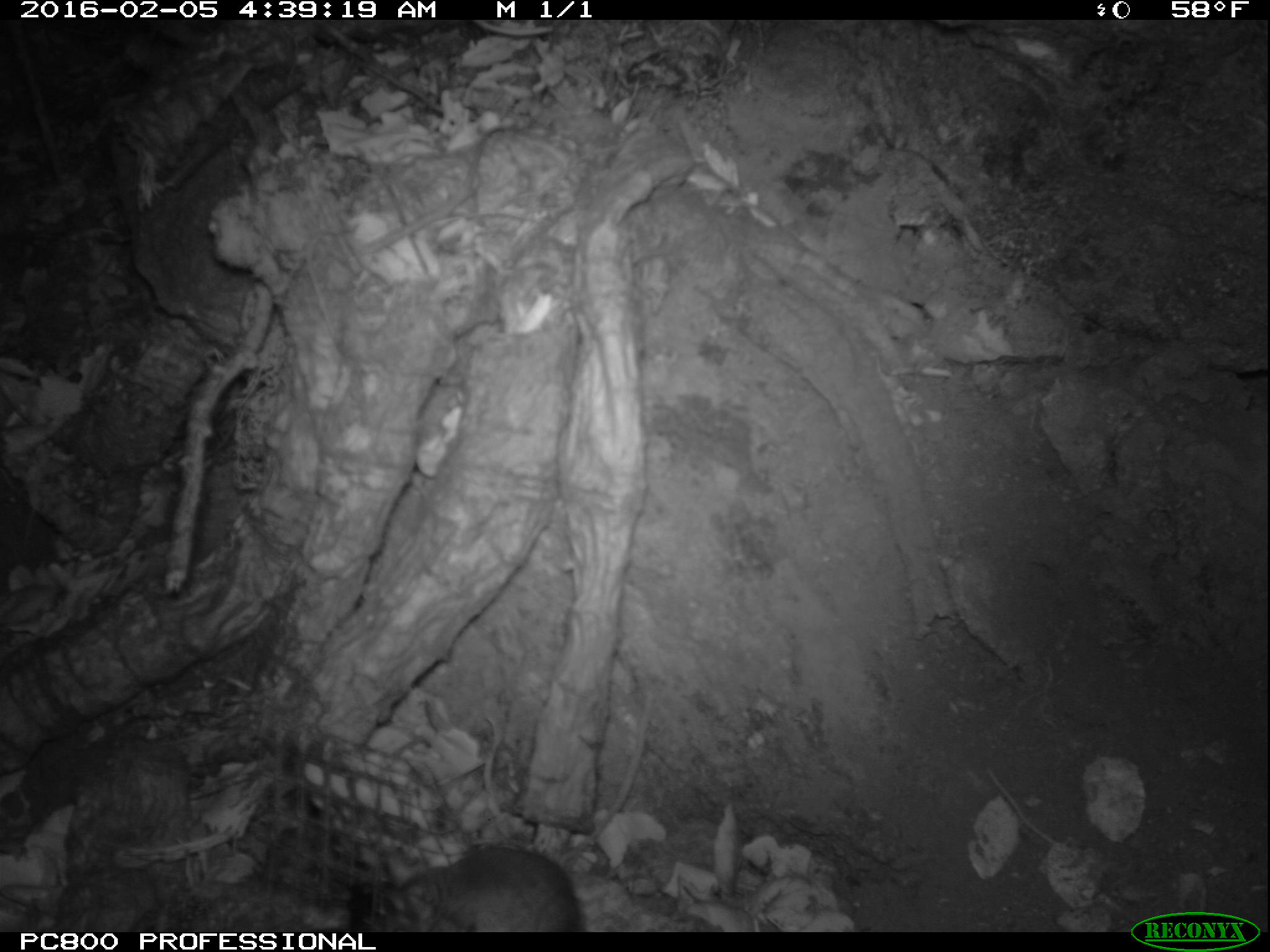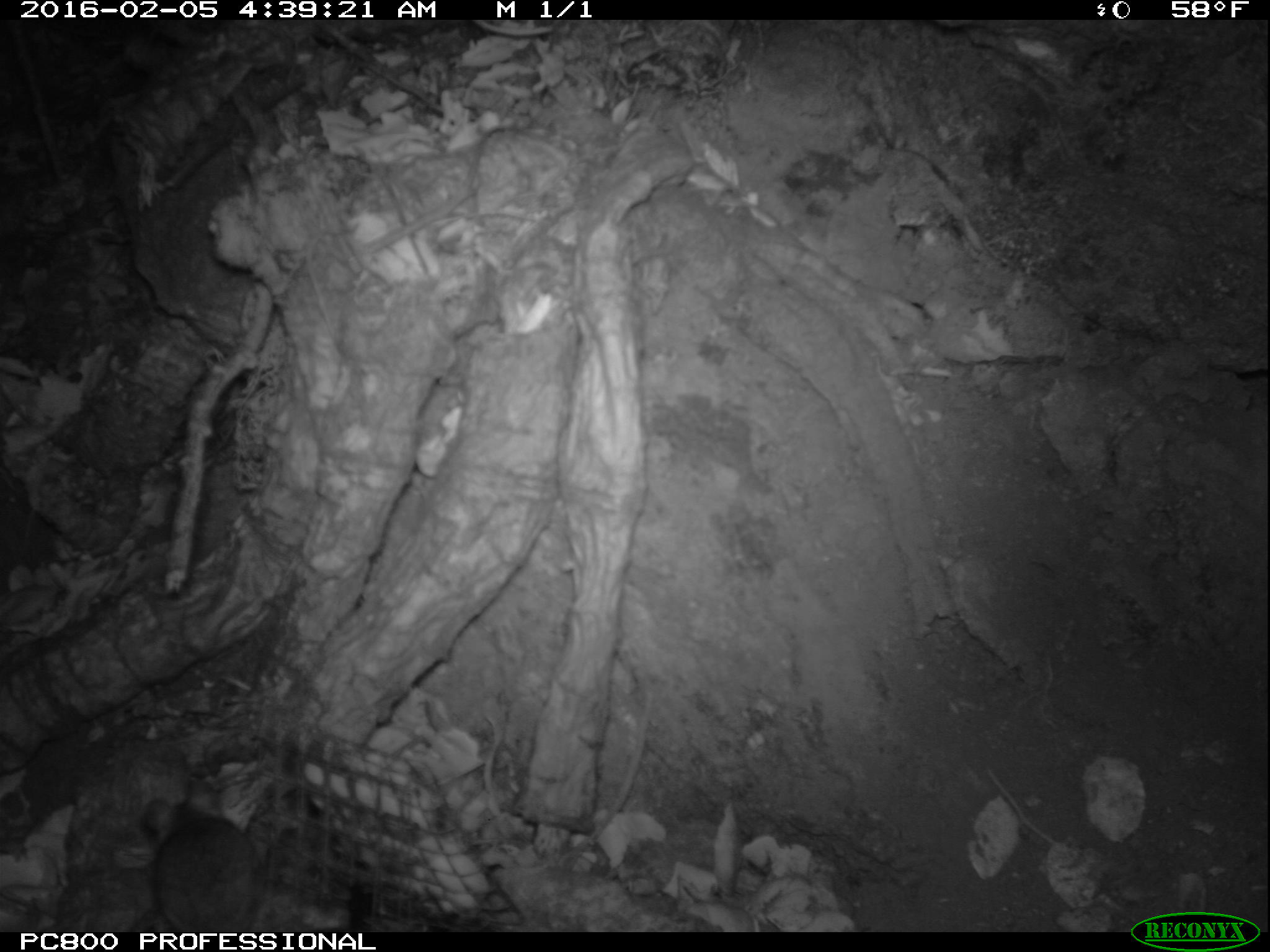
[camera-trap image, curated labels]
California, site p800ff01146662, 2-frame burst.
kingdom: Animalia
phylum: Chordata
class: Mammalia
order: Rodentia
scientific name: Rodentia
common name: rodent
Rodent (Rodentia).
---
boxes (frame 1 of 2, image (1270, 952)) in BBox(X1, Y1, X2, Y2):
rodent: BBox(378, 848, 580, 931)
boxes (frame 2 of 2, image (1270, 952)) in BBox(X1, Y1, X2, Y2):
rodent: BBox(140, 791, 256, 929)